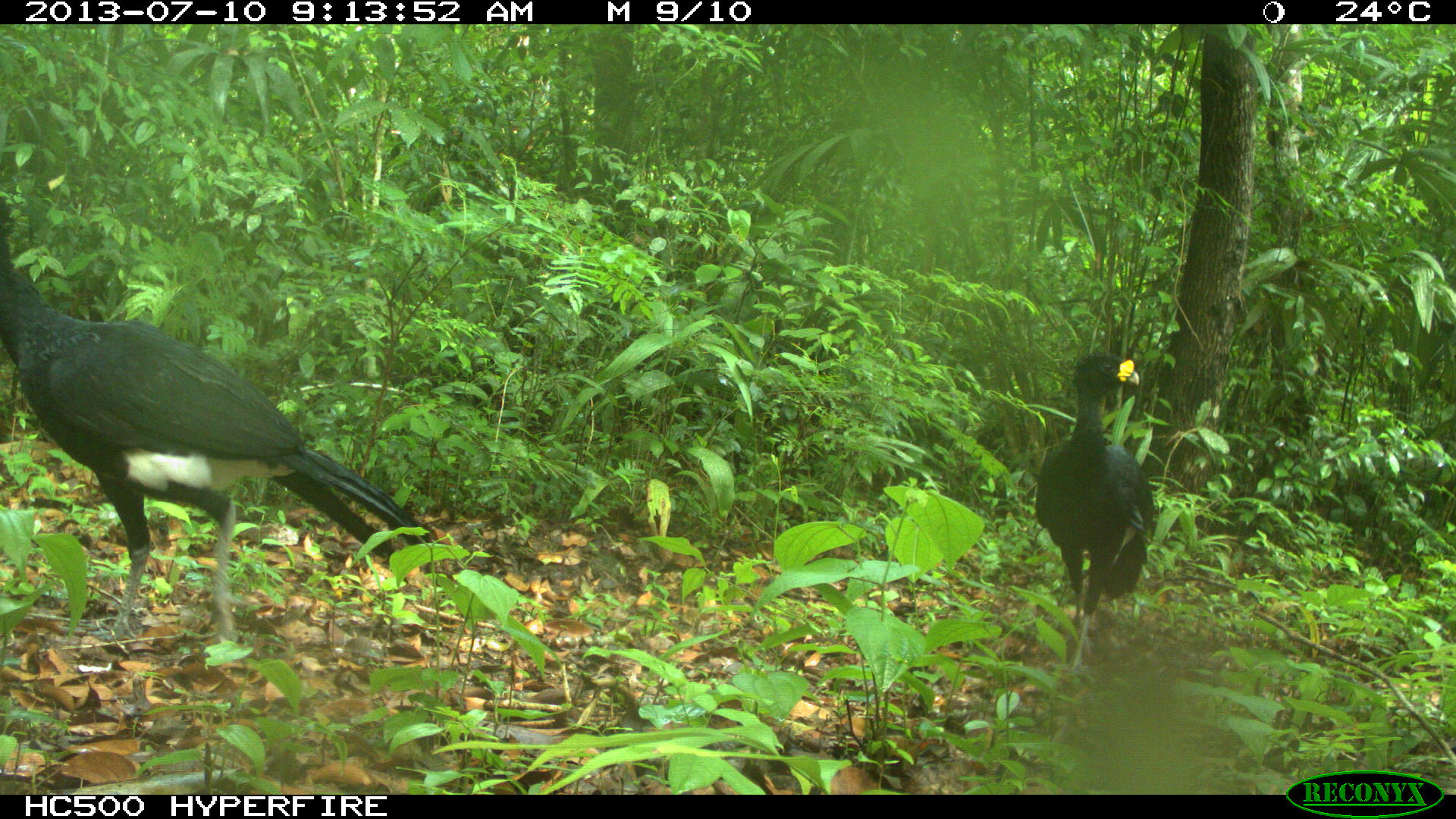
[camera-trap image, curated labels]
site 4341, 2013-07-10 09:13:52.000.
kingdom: Animalia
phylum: Chordata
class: Aves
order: Galliformes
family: Cracidae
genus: Crax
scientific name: Crax rubra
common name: great curassow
Crax rubra (great curassow), count 2, sex male.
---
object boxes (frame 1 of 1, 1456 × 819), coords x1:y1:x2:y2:
crax rubra: 0:193:436:644; 1031:348:1155:661